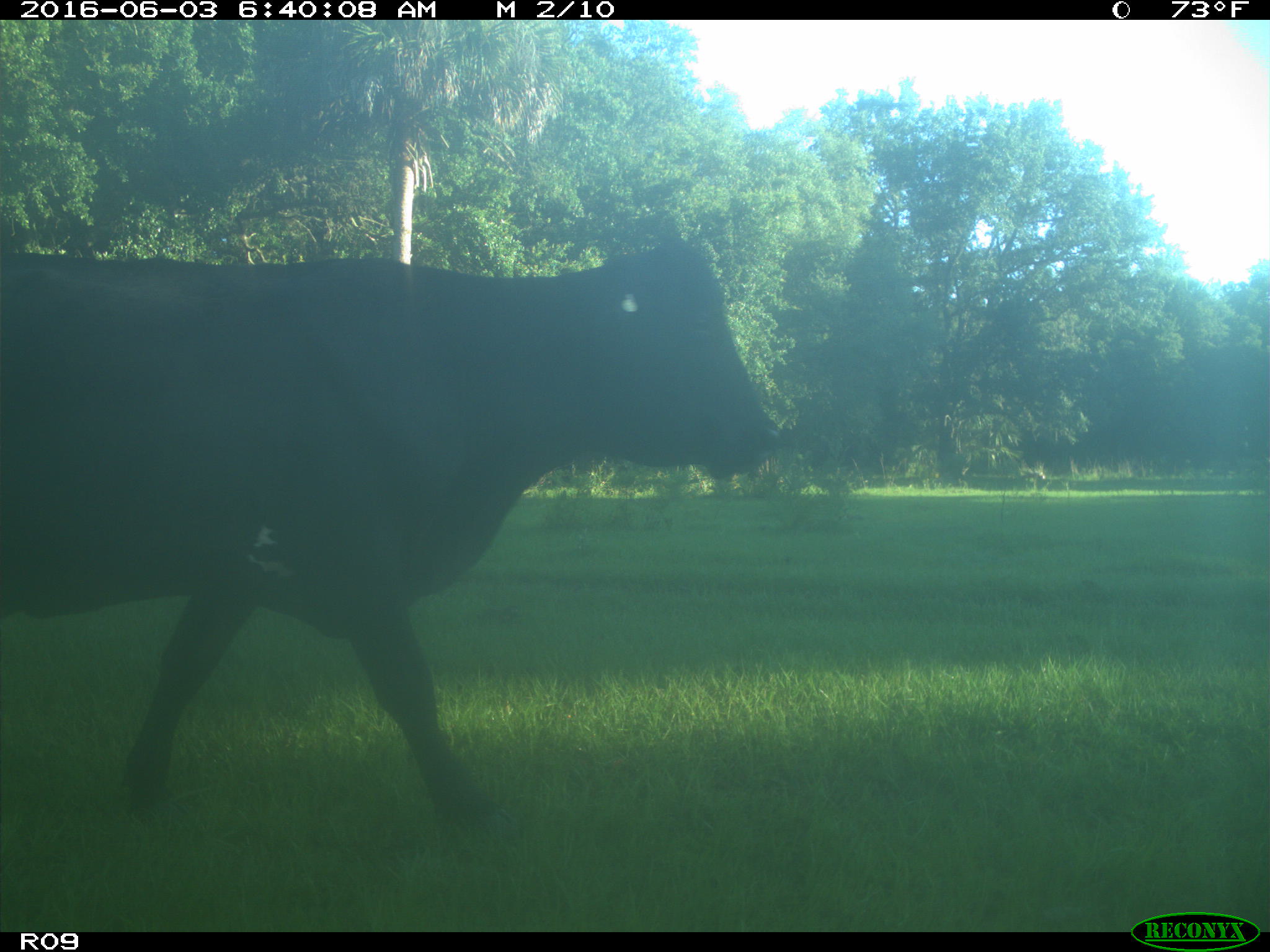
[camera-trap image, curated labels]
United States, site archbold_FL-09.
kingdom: Animalia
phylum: Chordata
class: Mammalia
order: Artiodactyla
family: Bovidae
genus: Bos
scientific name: Bos taurus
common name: domestic cow